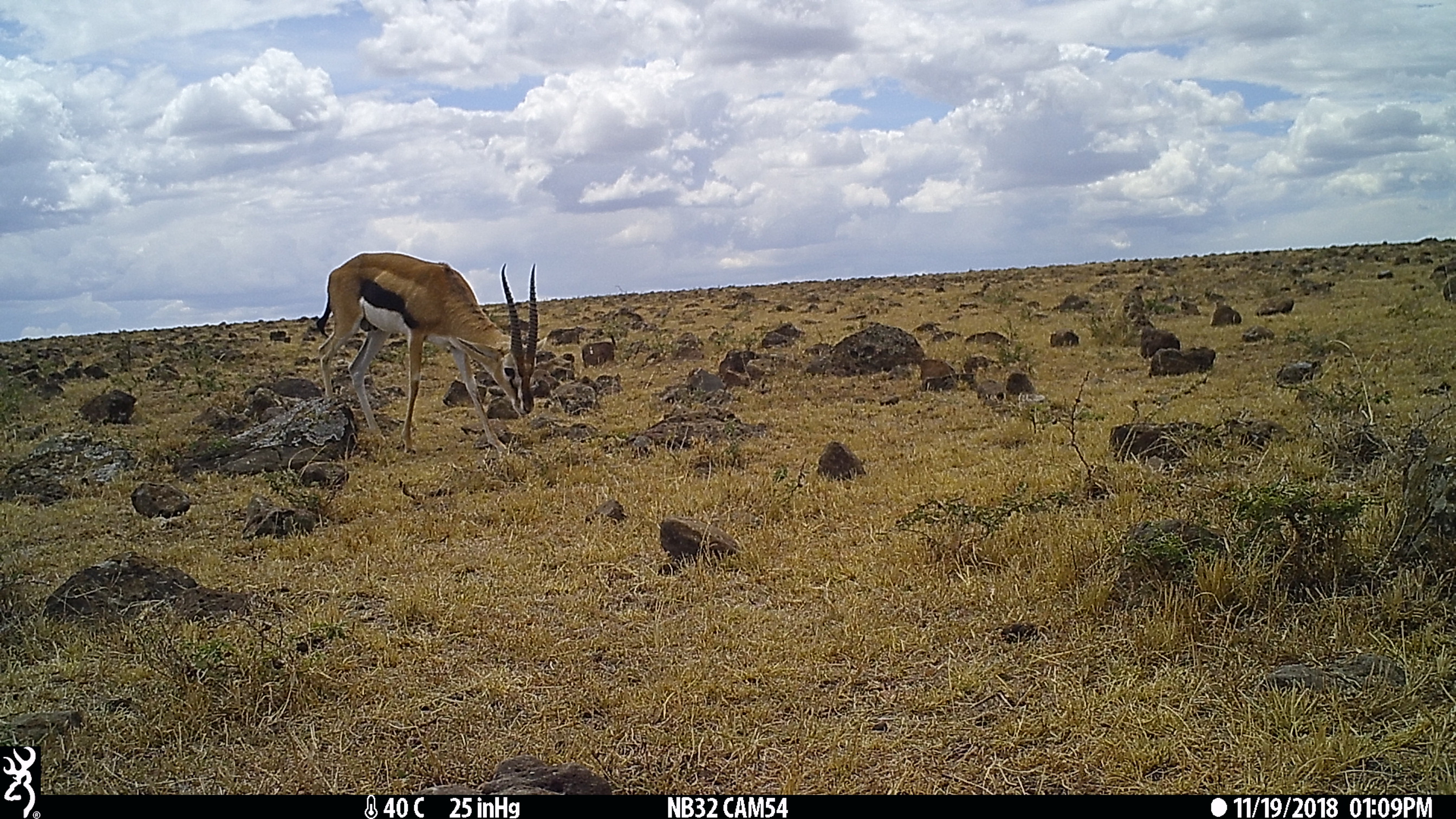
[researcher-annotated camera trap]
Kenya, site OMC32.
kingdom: Animalia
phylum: Chordata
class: Mammalia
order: Artiodactyla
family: Bovidae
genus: Eudorcas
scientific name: Eudorcas thomsonii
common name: thomon's gazelle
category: gazelle thomsons